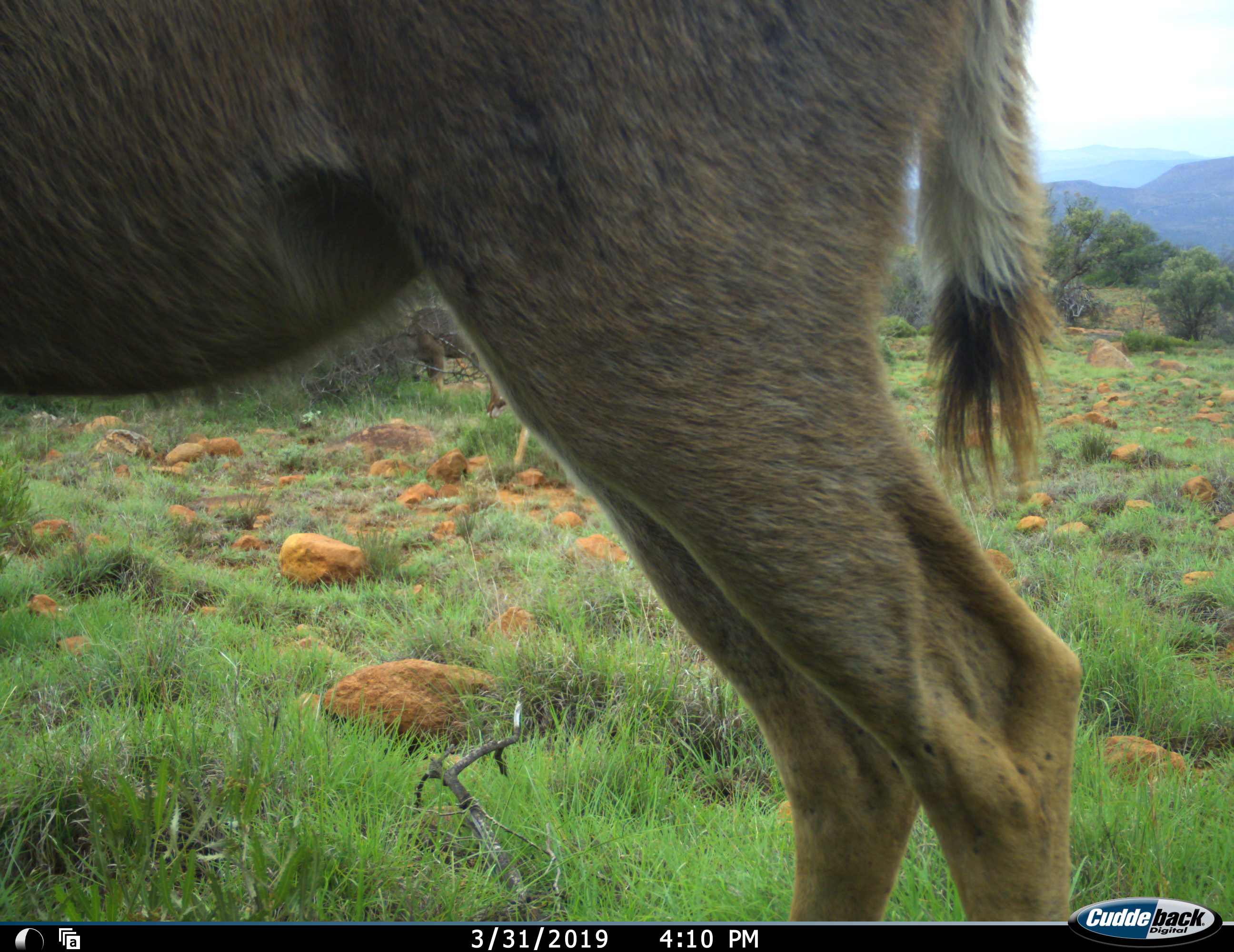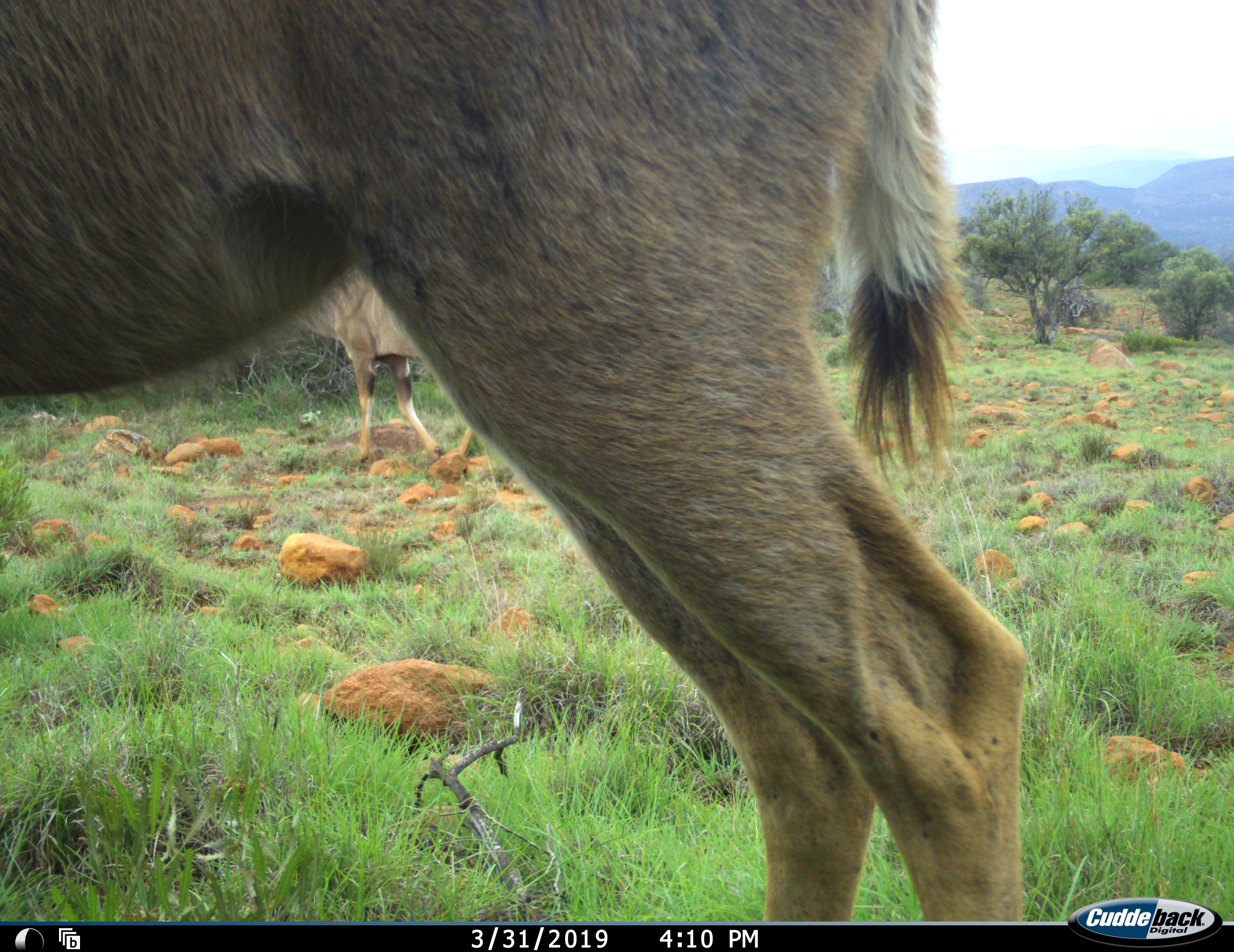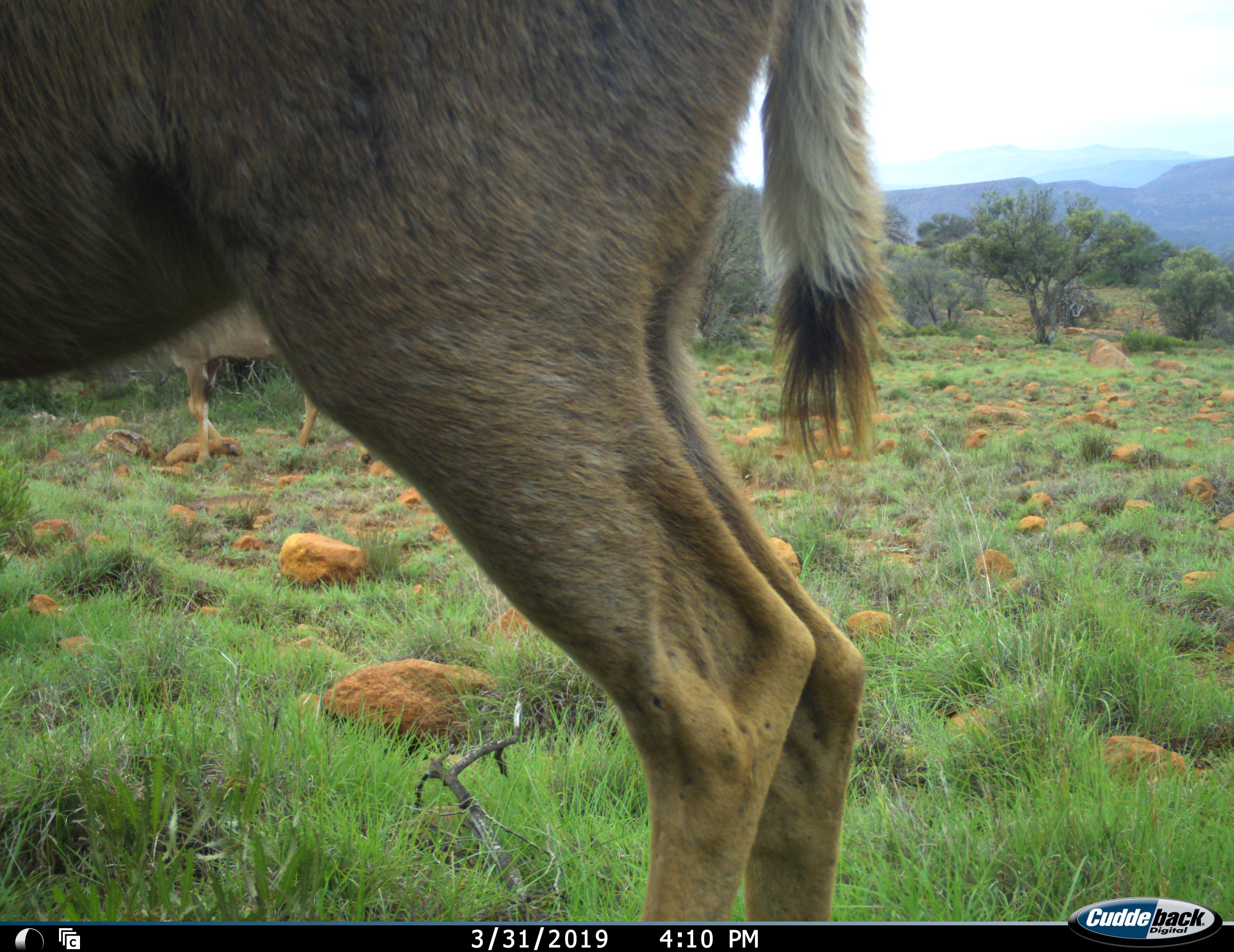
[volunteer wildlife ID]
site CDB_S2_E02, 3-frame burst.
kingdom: Animalia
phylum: Chordata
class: Mammalia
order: Artiodactyla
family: Bovidae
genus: Tragelaphus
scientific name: Tragelaphus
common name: kudu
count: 2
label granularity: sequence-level